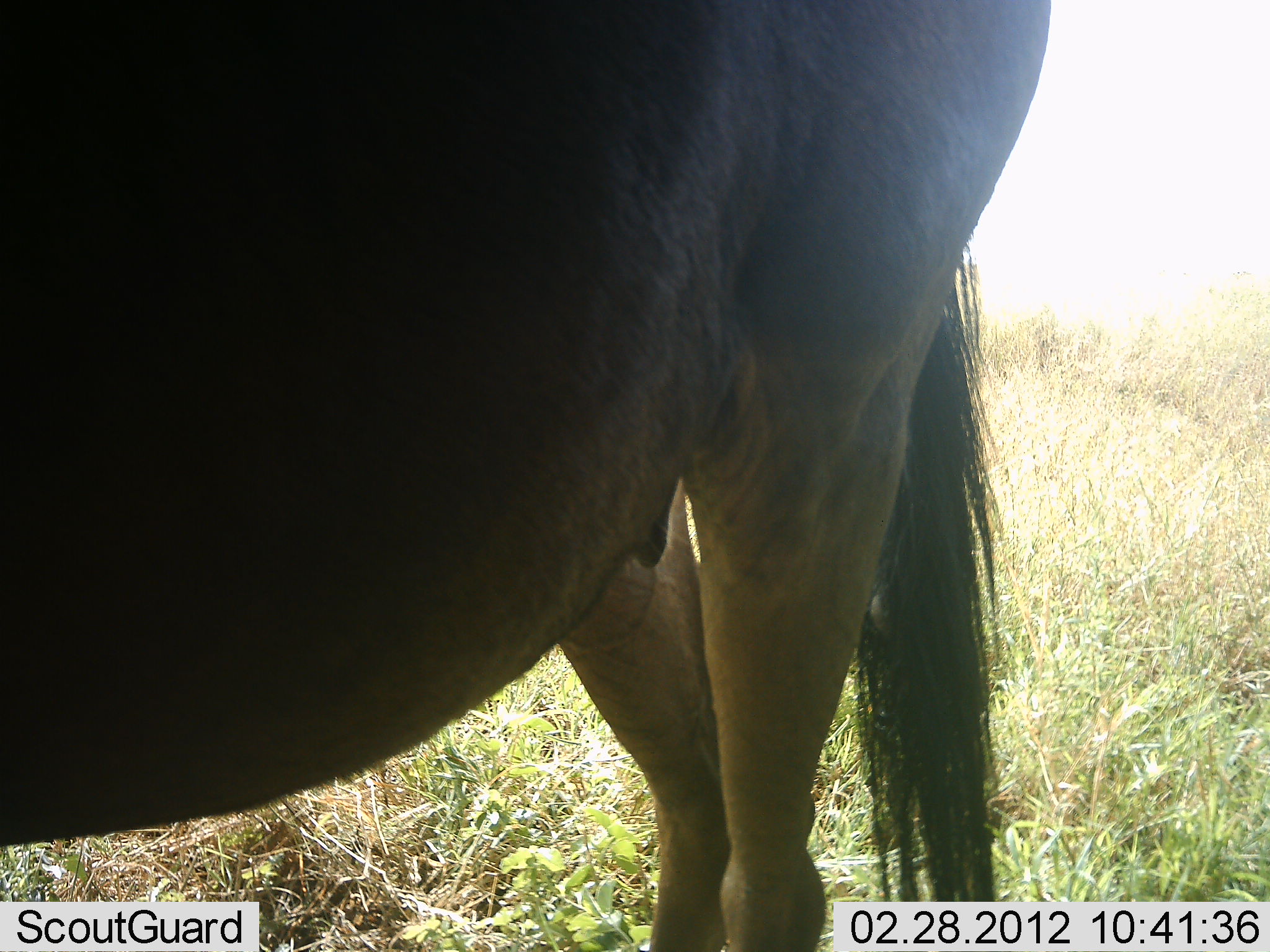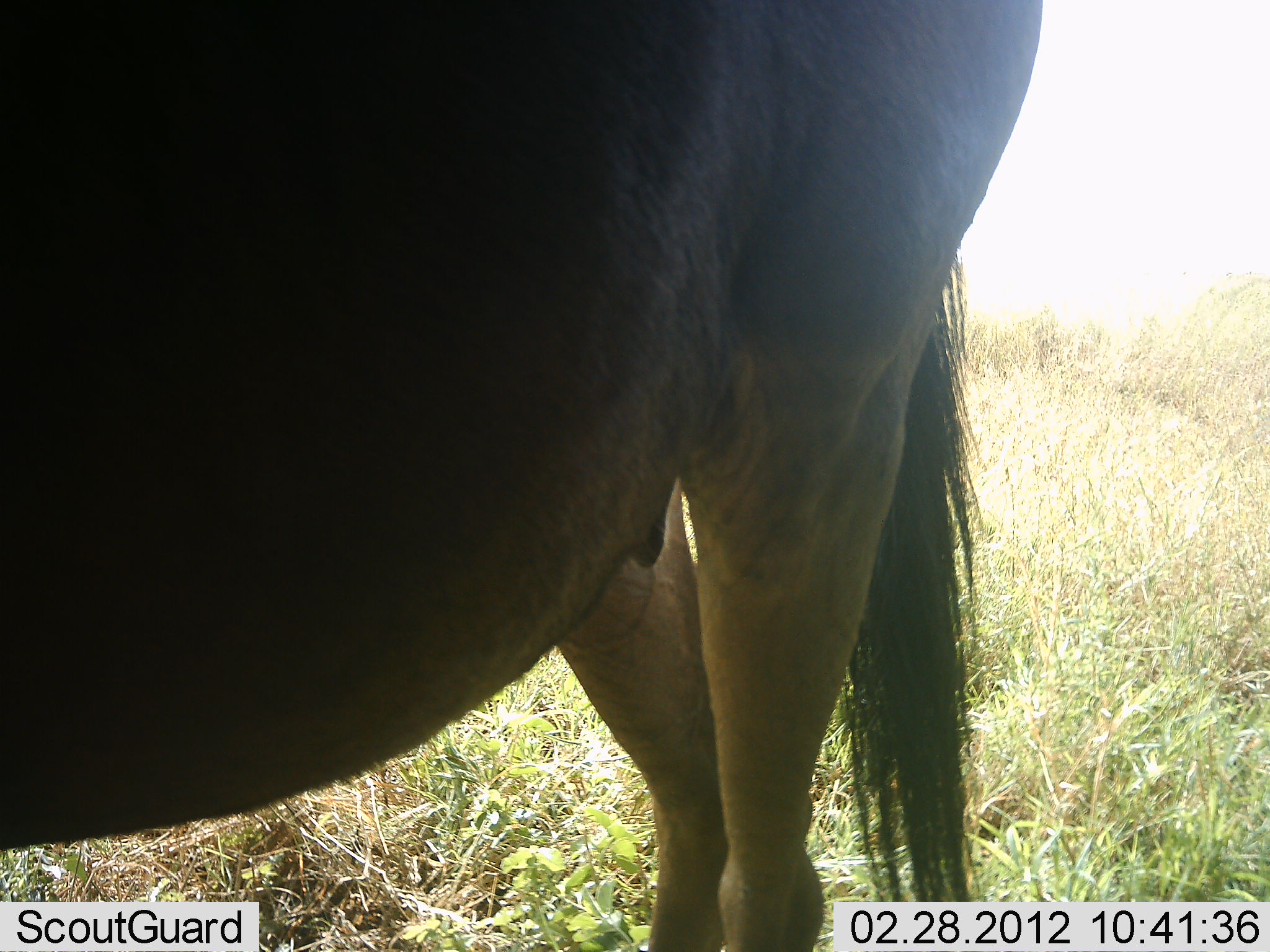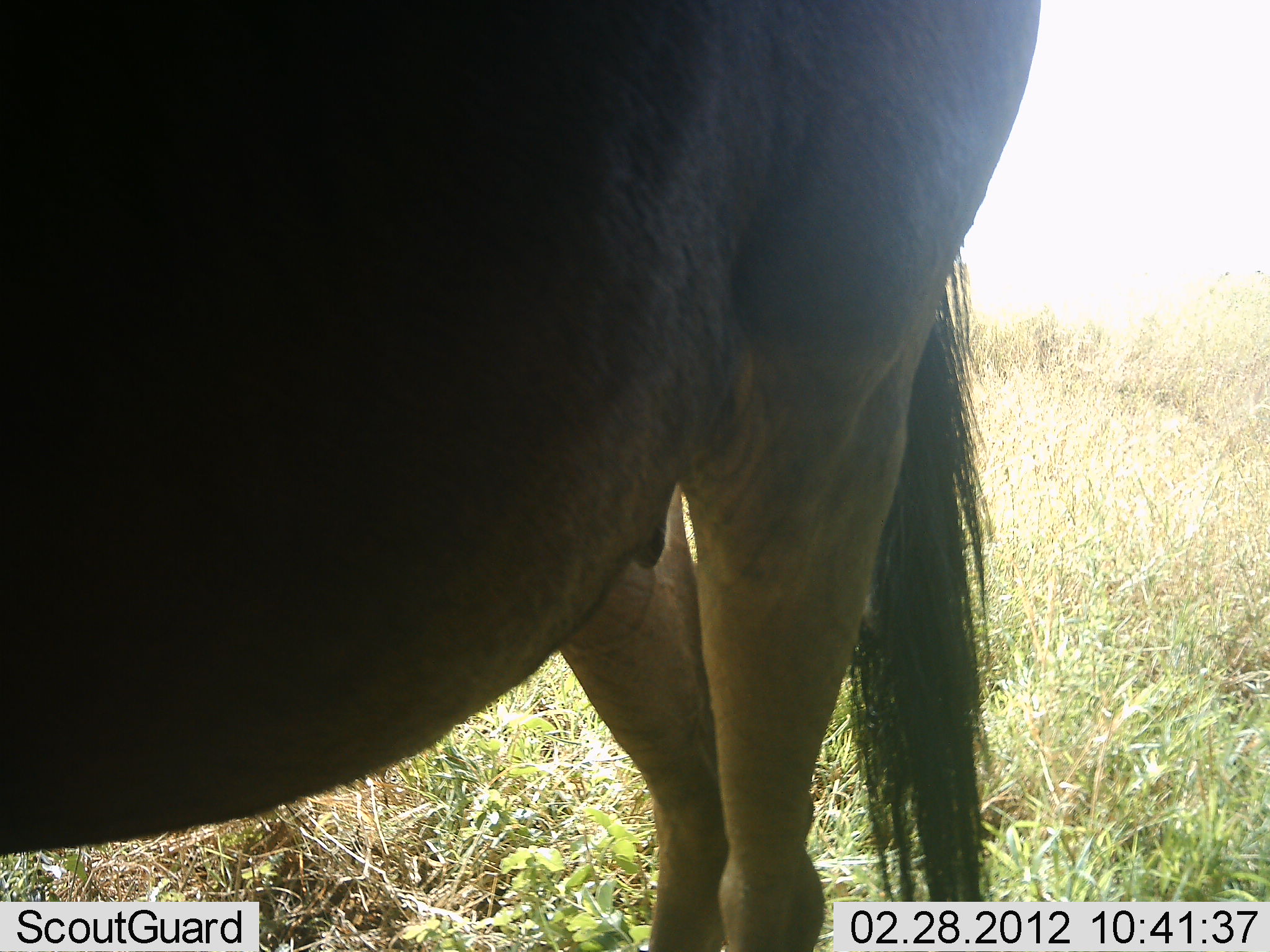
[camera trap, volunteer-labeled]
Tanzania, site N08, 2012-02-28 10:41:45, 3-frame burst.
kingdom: Animalia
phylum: Chordata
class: Mammalia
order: Artiodactyla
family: Bovidae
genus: Connochaetes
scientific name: Connochaetes taurinus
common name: blue wildebeest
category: wildebeest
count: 1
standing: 97%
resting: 0%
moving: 3%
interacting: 0%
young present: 0%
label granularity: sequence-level